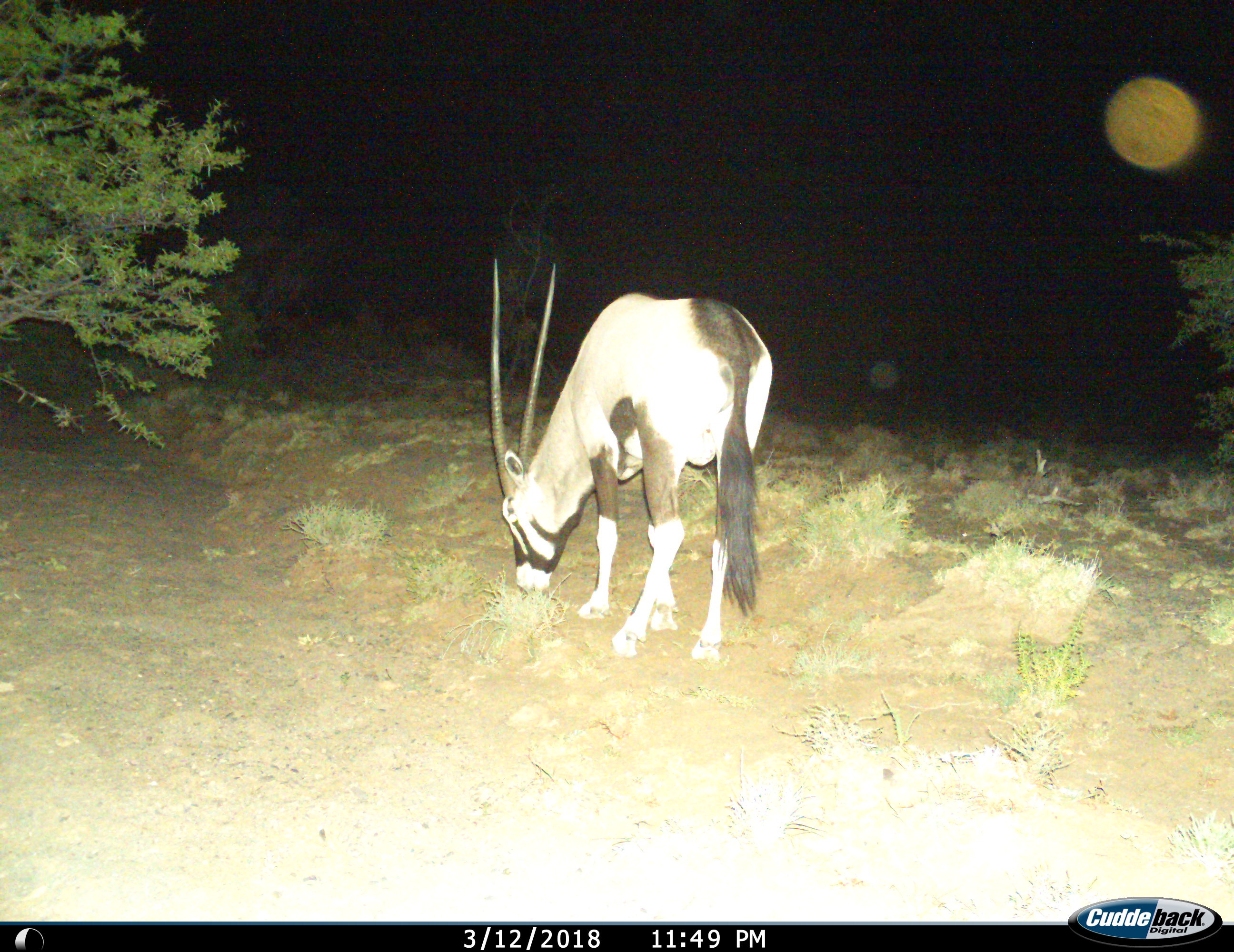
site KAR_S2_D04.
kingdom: Animalia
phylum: Chordata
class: Mammalia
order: Artiodactyla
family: Bovidae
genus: Oryx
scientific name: Oryx gazella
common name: gemsbok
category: oryx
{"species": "oryx (gemsbok) (Oryx gazella)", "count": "1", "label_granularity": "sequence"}